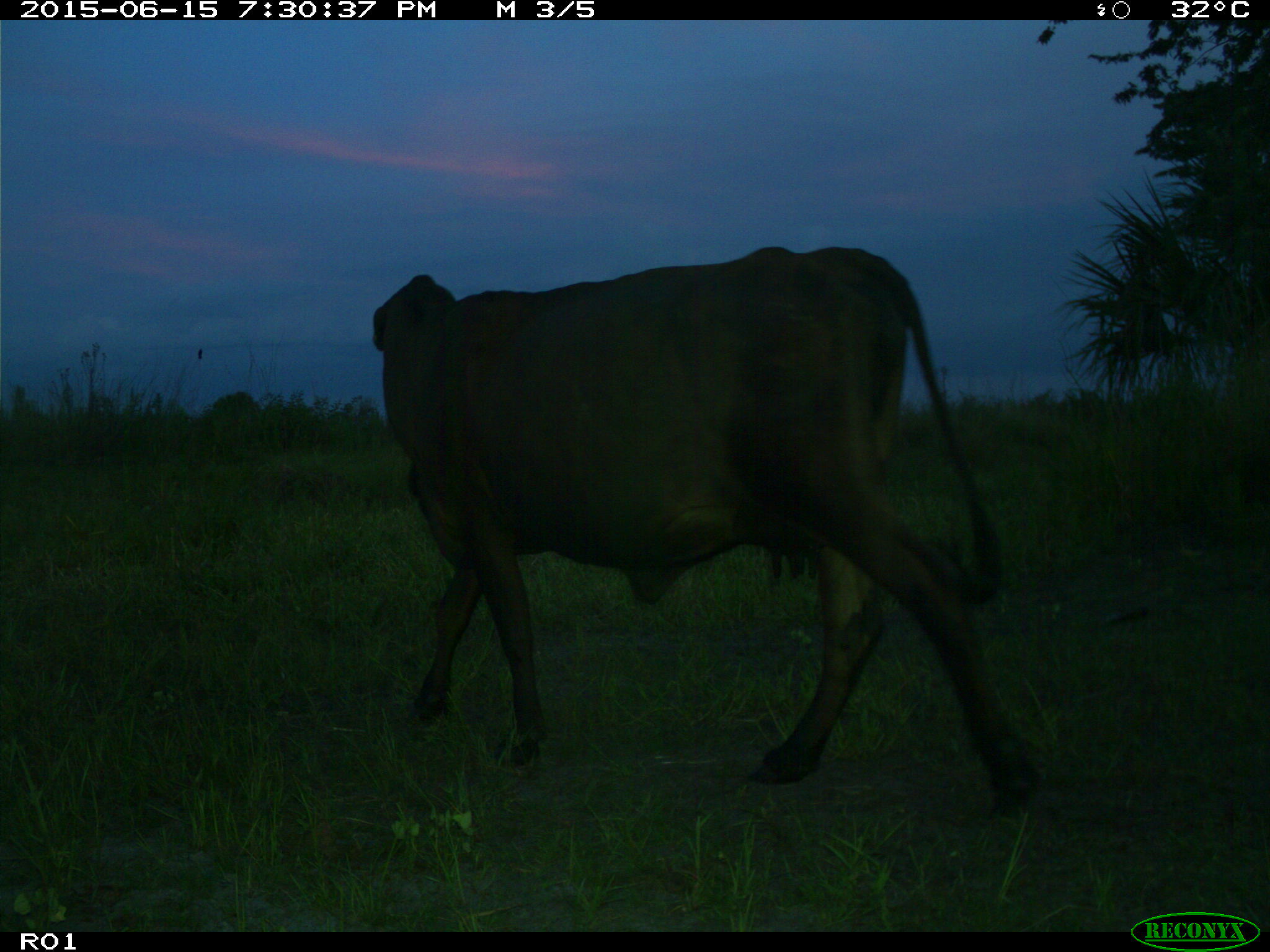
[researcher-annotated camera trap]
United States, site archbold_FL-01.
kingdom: Animalia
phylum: Chordata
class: Mammalia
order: Artiodactyla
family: Bovidae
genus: Bos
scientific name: Bos taurus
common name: domestic cow